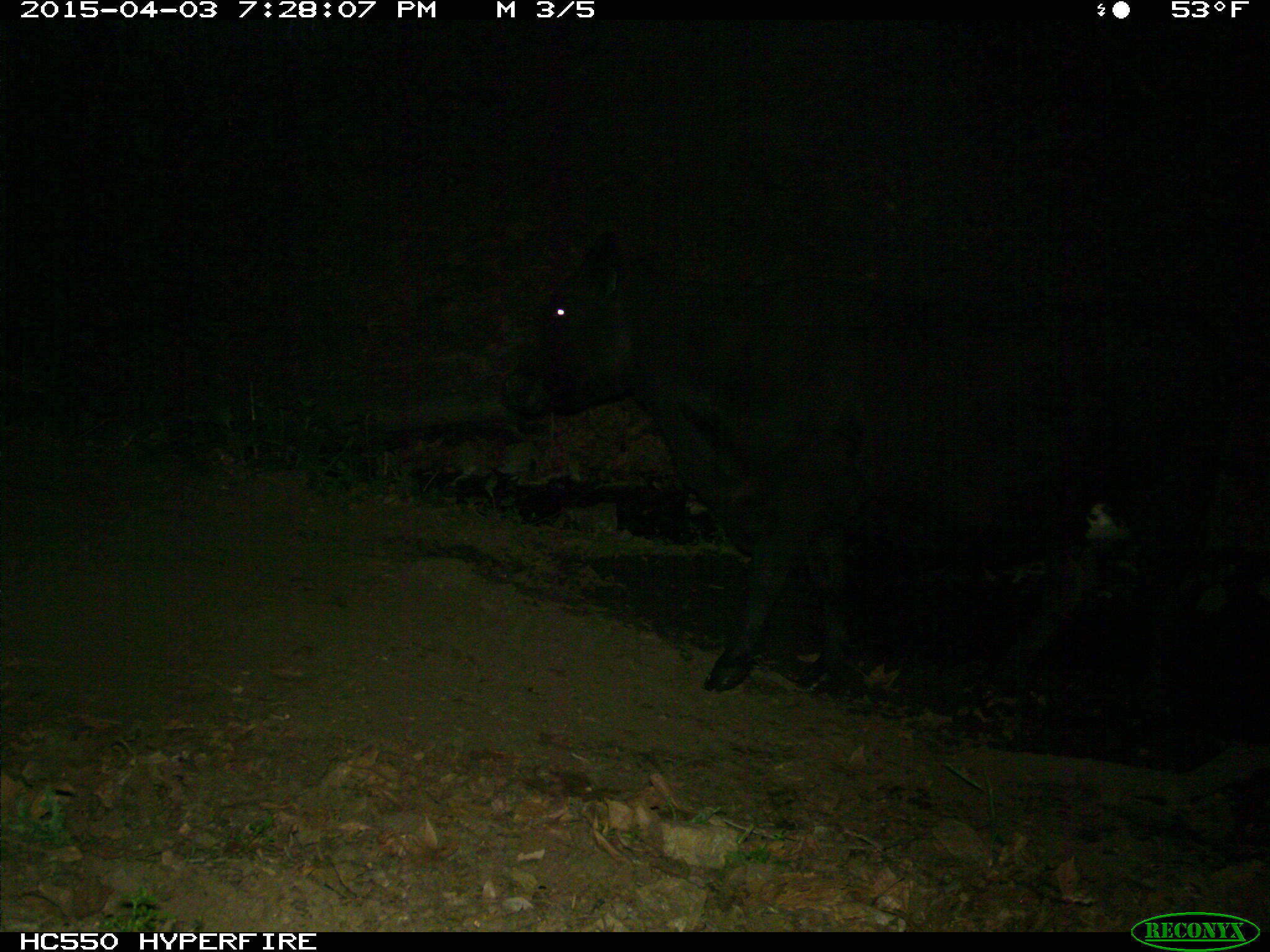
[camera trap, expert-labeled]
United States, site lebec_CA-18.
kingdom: Animalia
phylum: Chordata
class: Mammalia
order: Artiodactyla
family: Bovidae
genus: Bos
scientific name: Bos taurus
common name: domestic cow